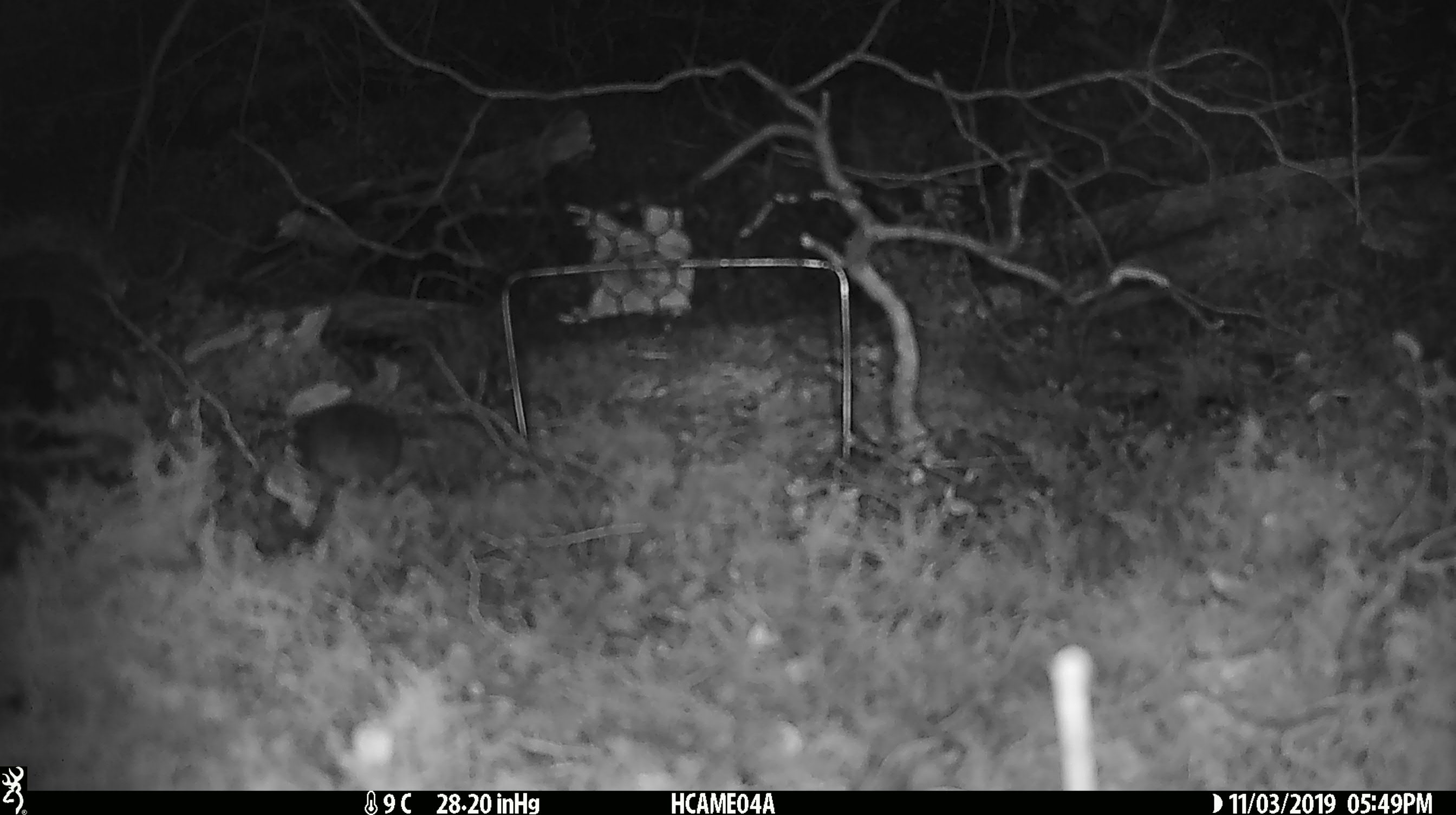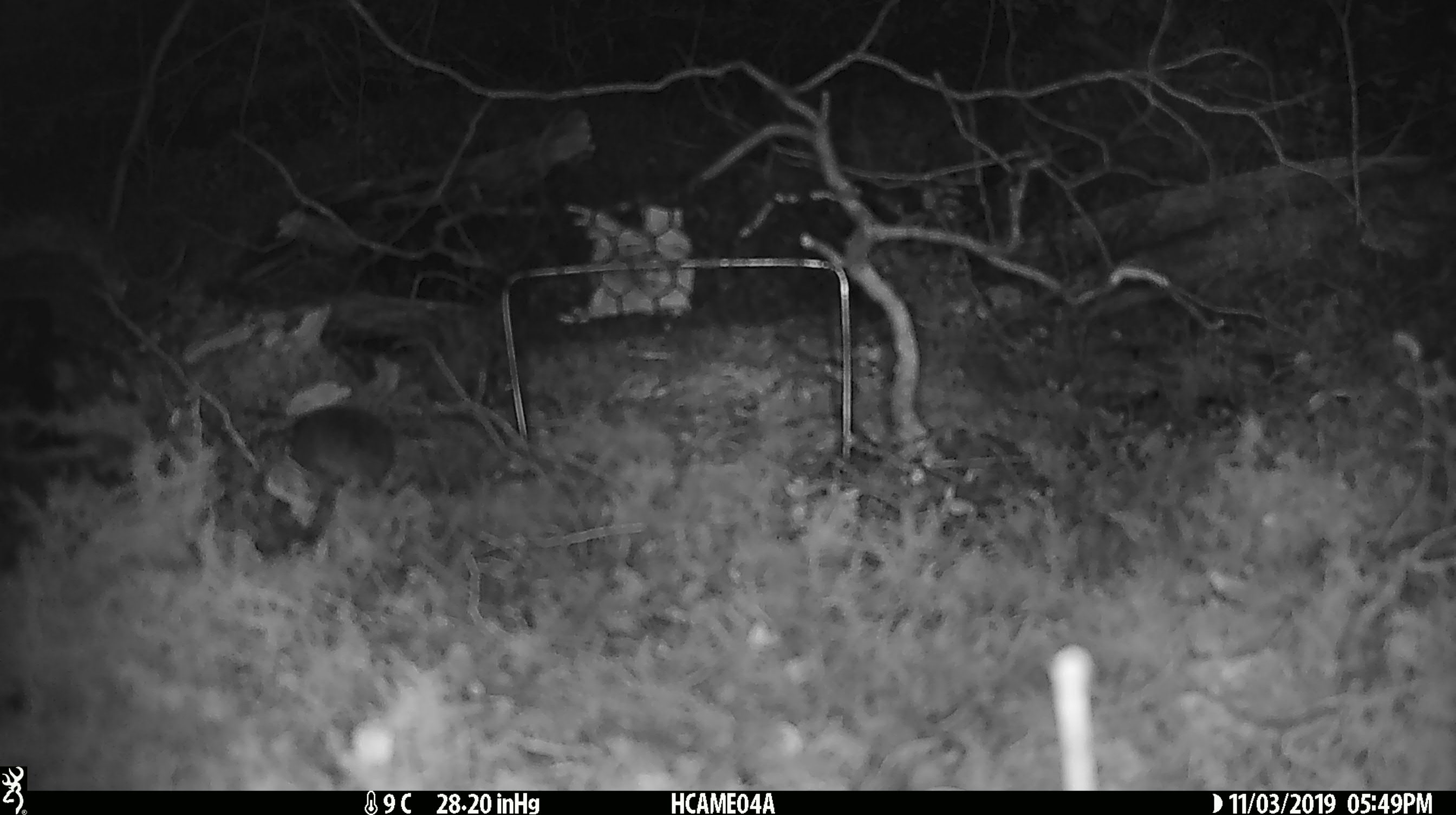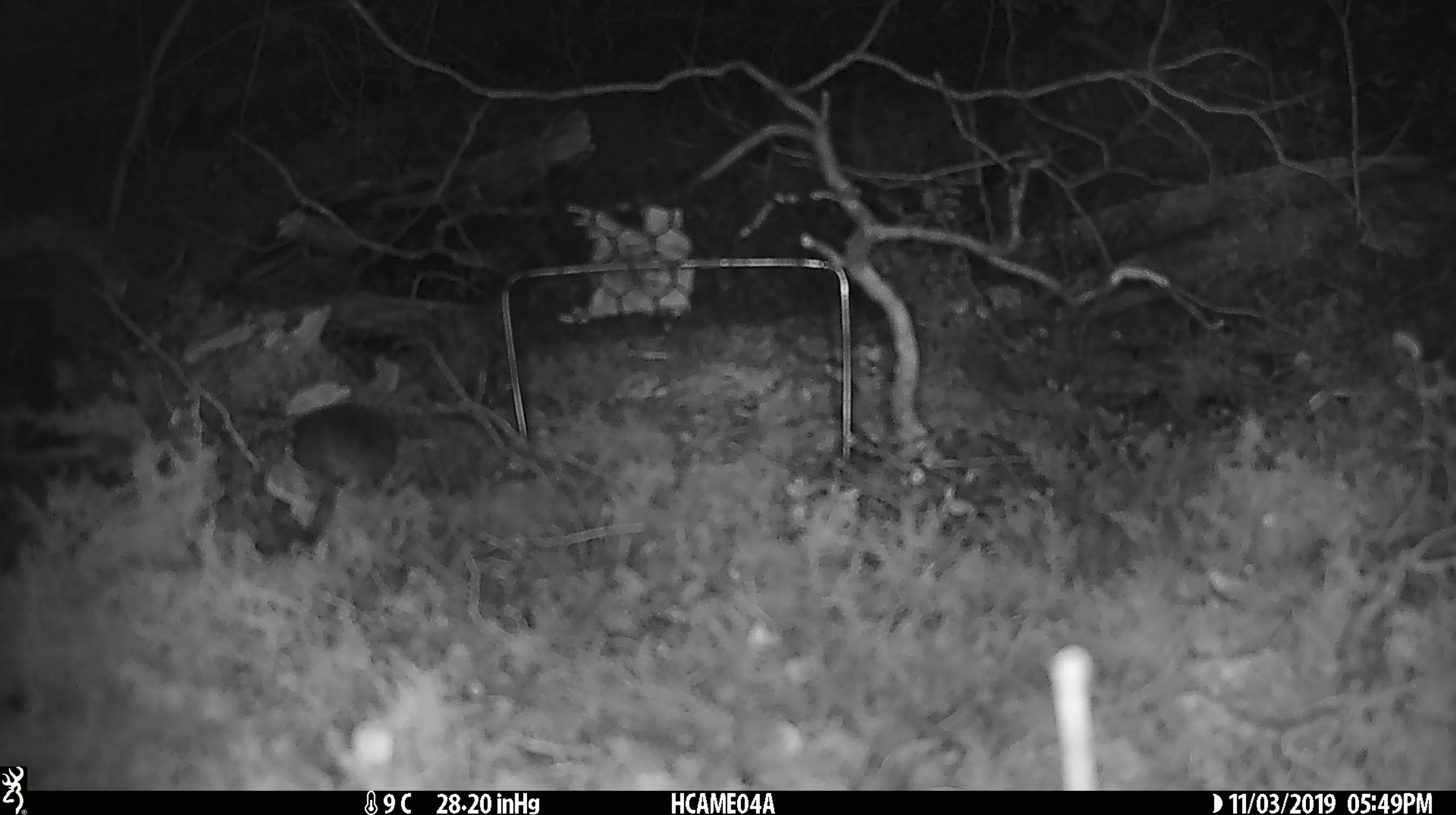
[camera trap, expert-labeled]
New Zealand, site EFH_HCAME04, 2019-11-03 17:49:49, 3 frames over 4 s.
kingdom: Animalia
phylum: Chordata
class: Mammalia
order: Rodentia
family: Muridae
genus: Mus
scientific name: Mus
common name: mouse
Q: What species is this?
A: Mouse (Mus).